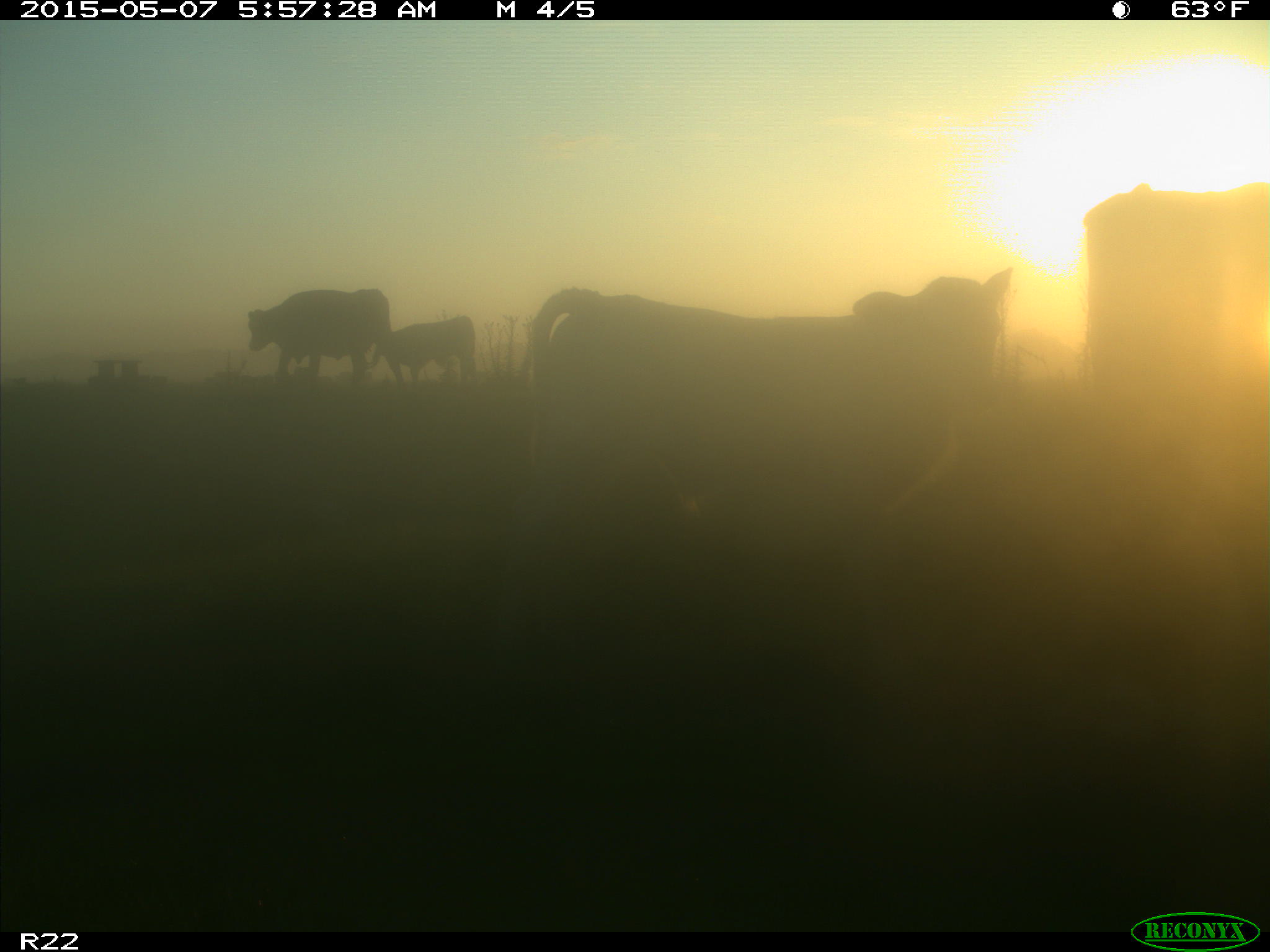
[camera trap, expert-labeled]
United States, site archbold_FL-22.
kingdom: Animalia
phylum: Chordata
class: Mammalia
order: Artiodactyla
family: Bovidae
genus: Bos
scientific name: Bos taurus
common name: domestic cow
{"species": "Bos taurus (domestic cow)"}